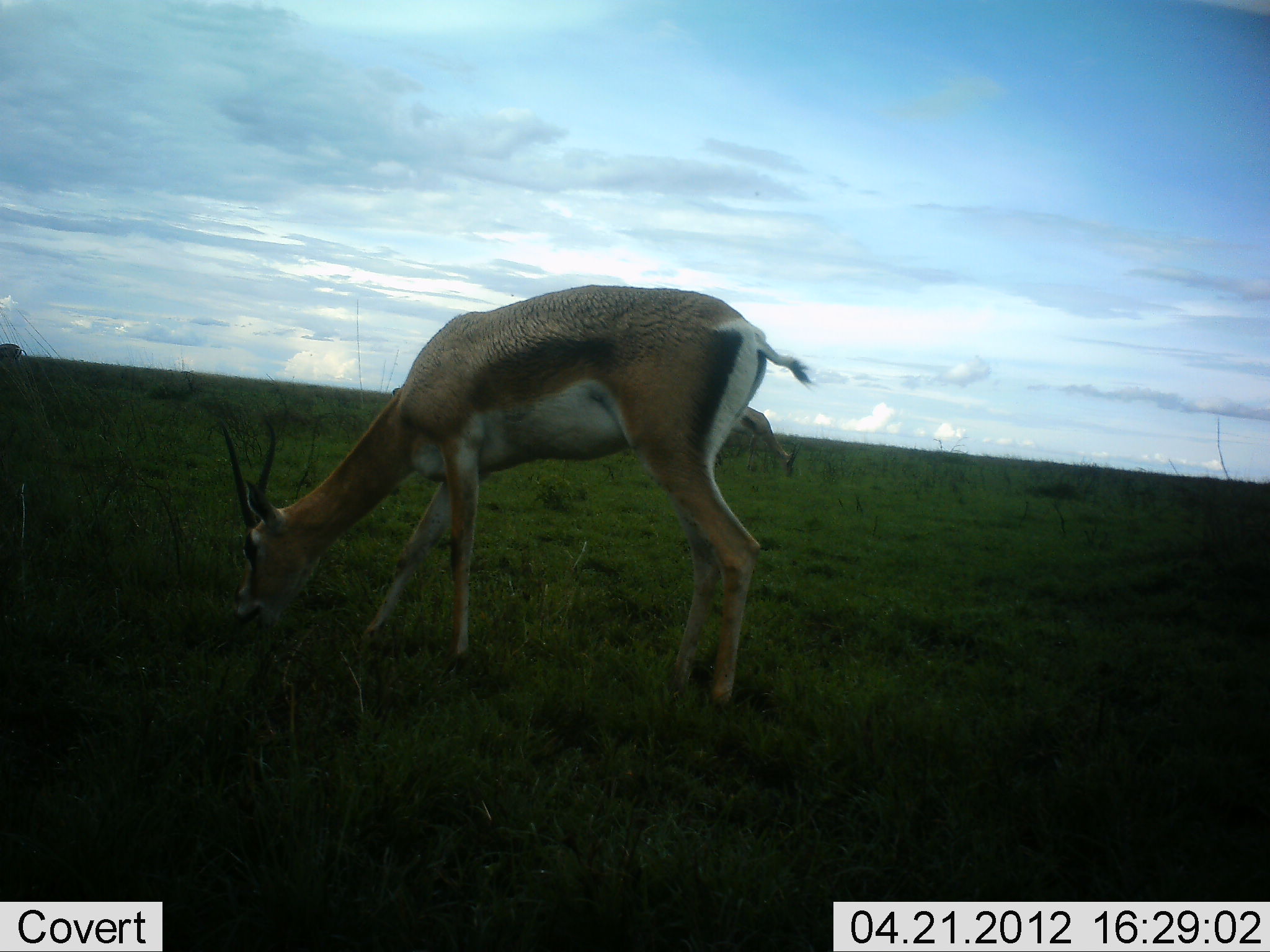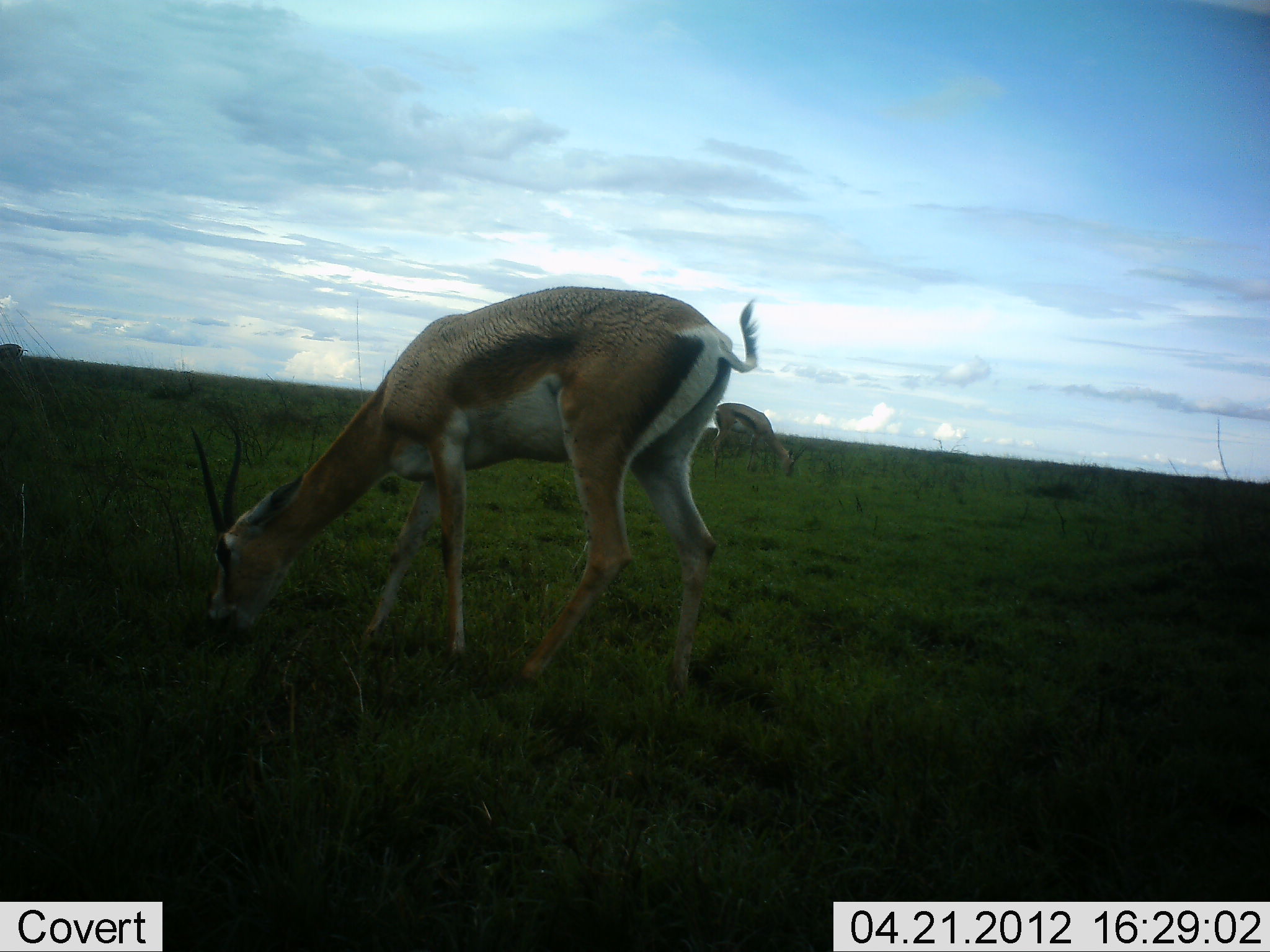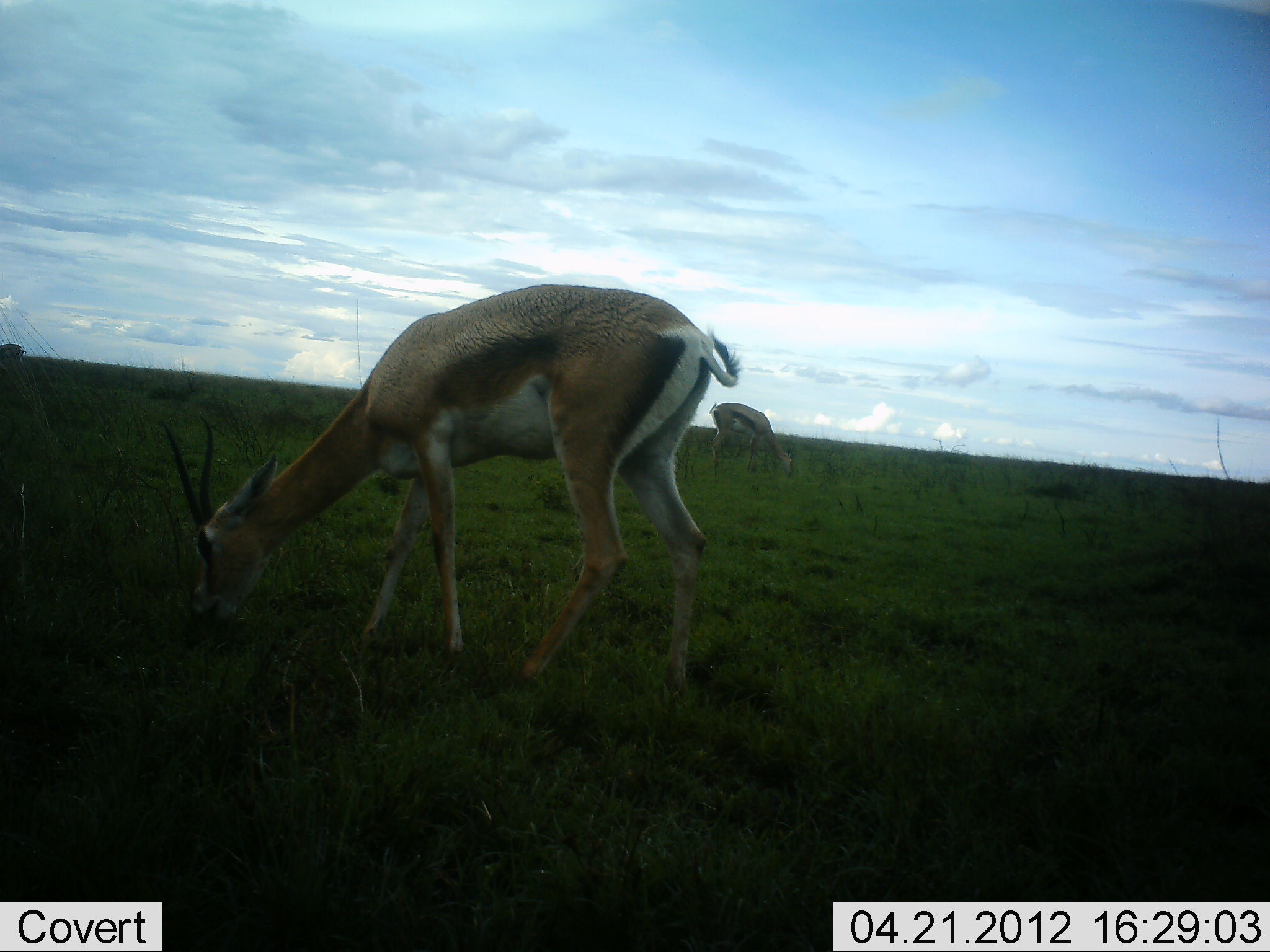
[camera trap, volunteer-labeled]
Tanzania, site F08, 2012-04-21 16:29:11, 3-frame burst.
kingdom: Animalia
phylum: Chordata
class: Mammalia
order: Artiodactyla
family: Bovidae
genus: Nanger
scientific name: Nanger granti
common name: grant's gazelle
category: gazellegrants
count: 2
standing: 28%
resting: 0%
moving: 4%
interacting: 0%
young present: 8%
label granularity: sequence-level